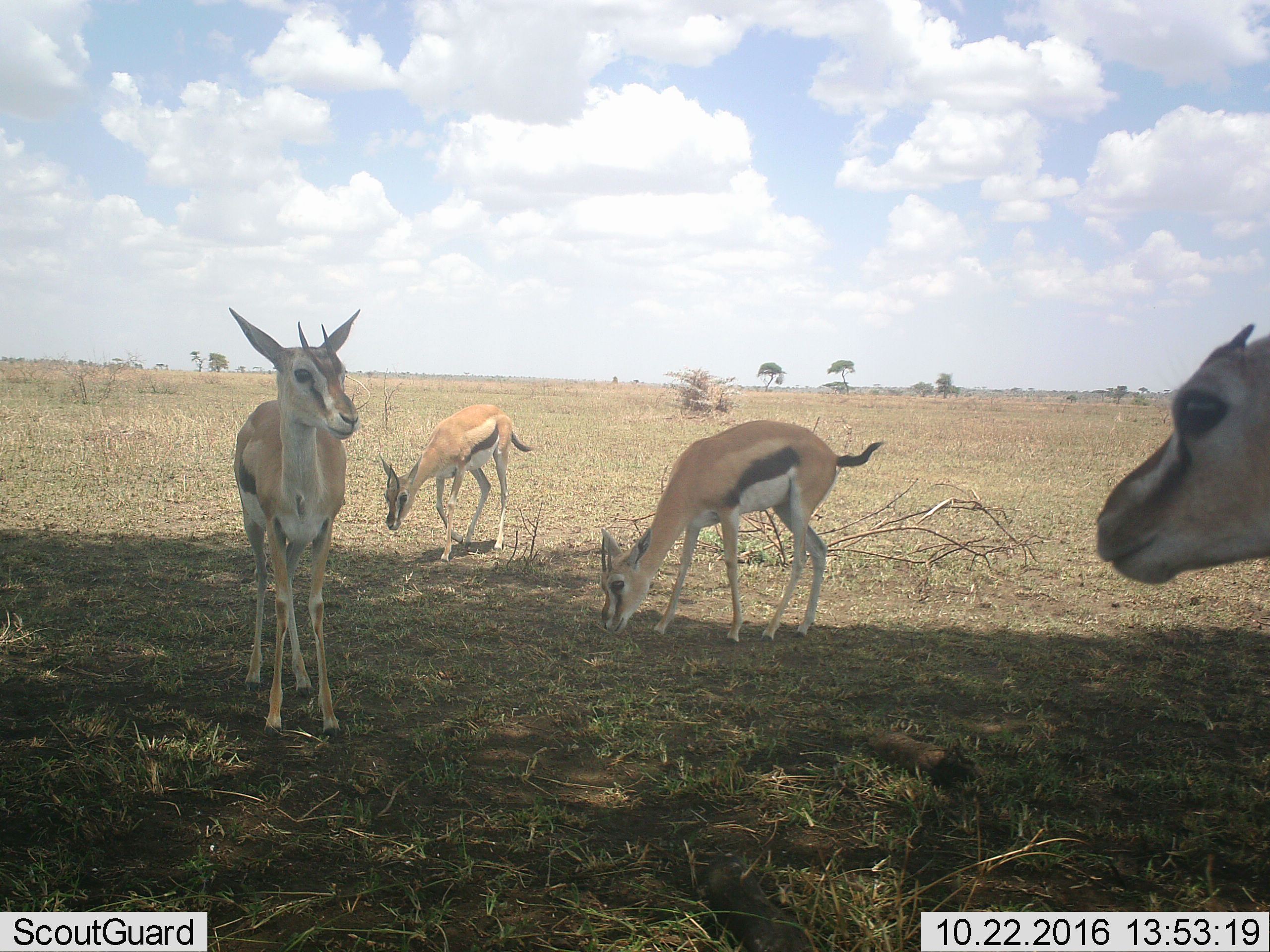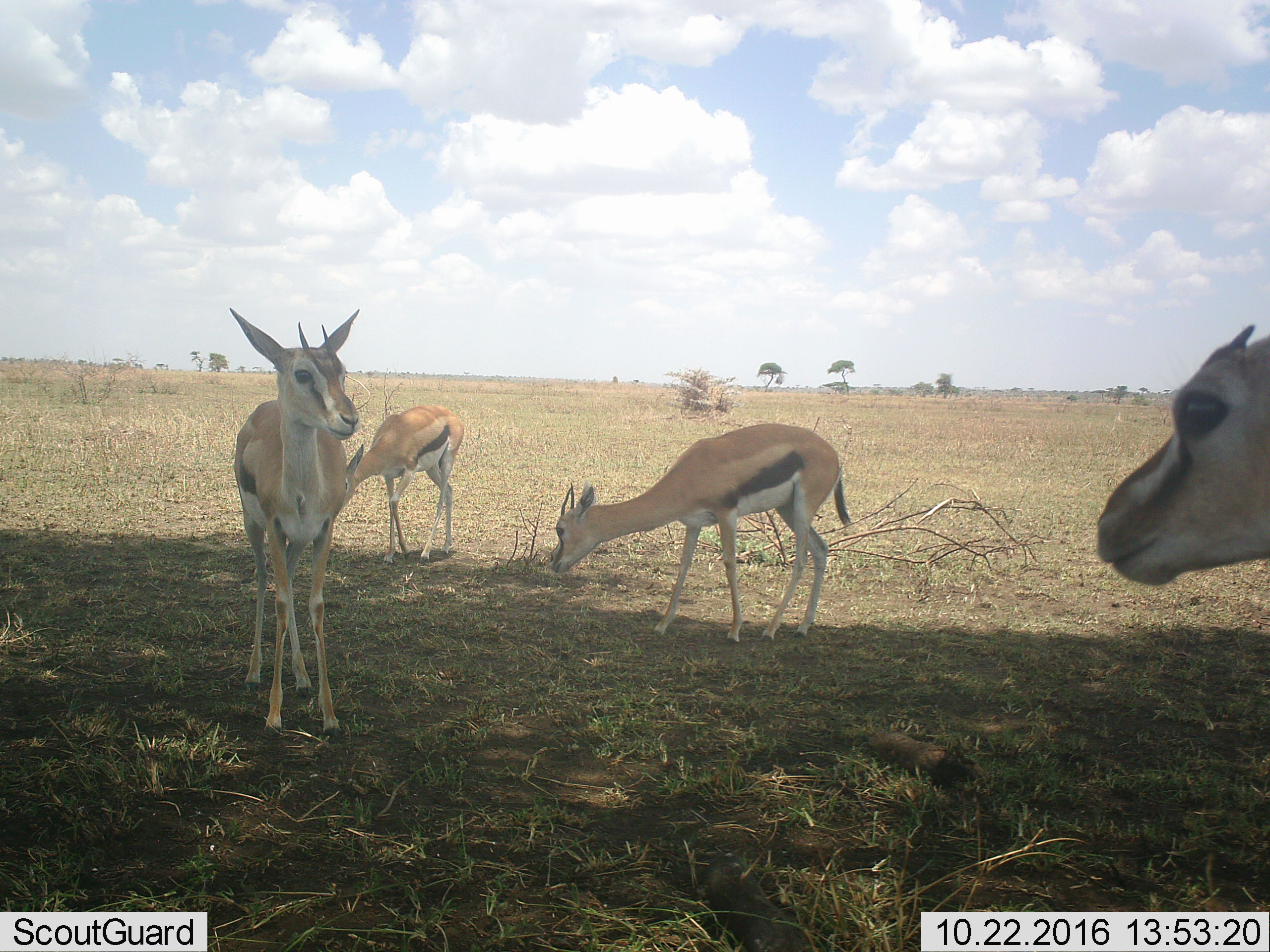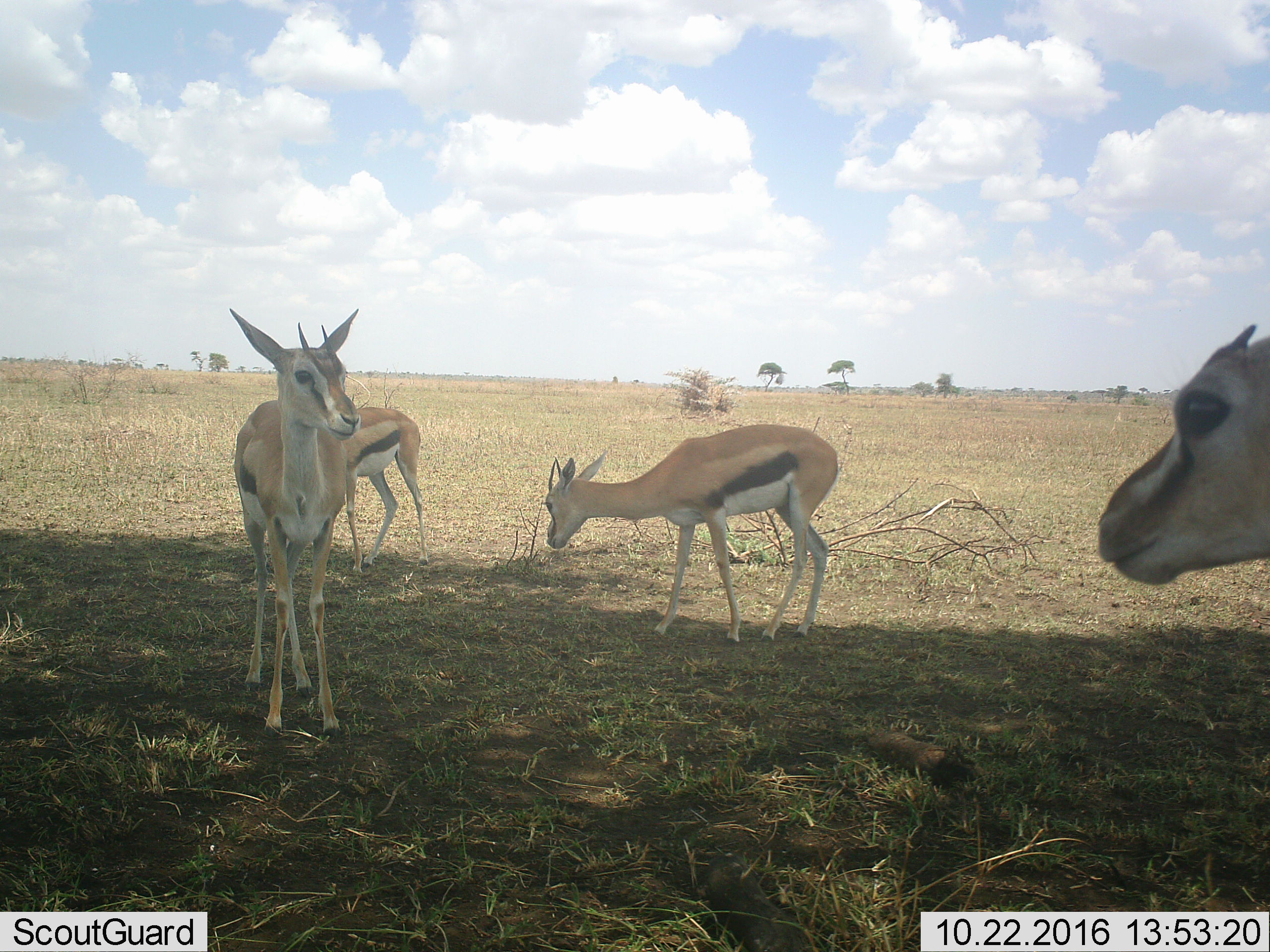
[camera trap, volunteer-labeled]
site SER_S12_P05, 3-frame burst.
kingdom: Animalia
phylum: Chordata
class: Mammalia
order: Artiodactyla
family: Bovidae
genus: Eudorcas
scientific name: Eudorcas thomsonii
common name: thomson's gazelle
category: gazellethomsons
Gazellethomsons (thomson's gazelle) (Eudorcas thomsonii), count 4. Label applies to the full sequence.